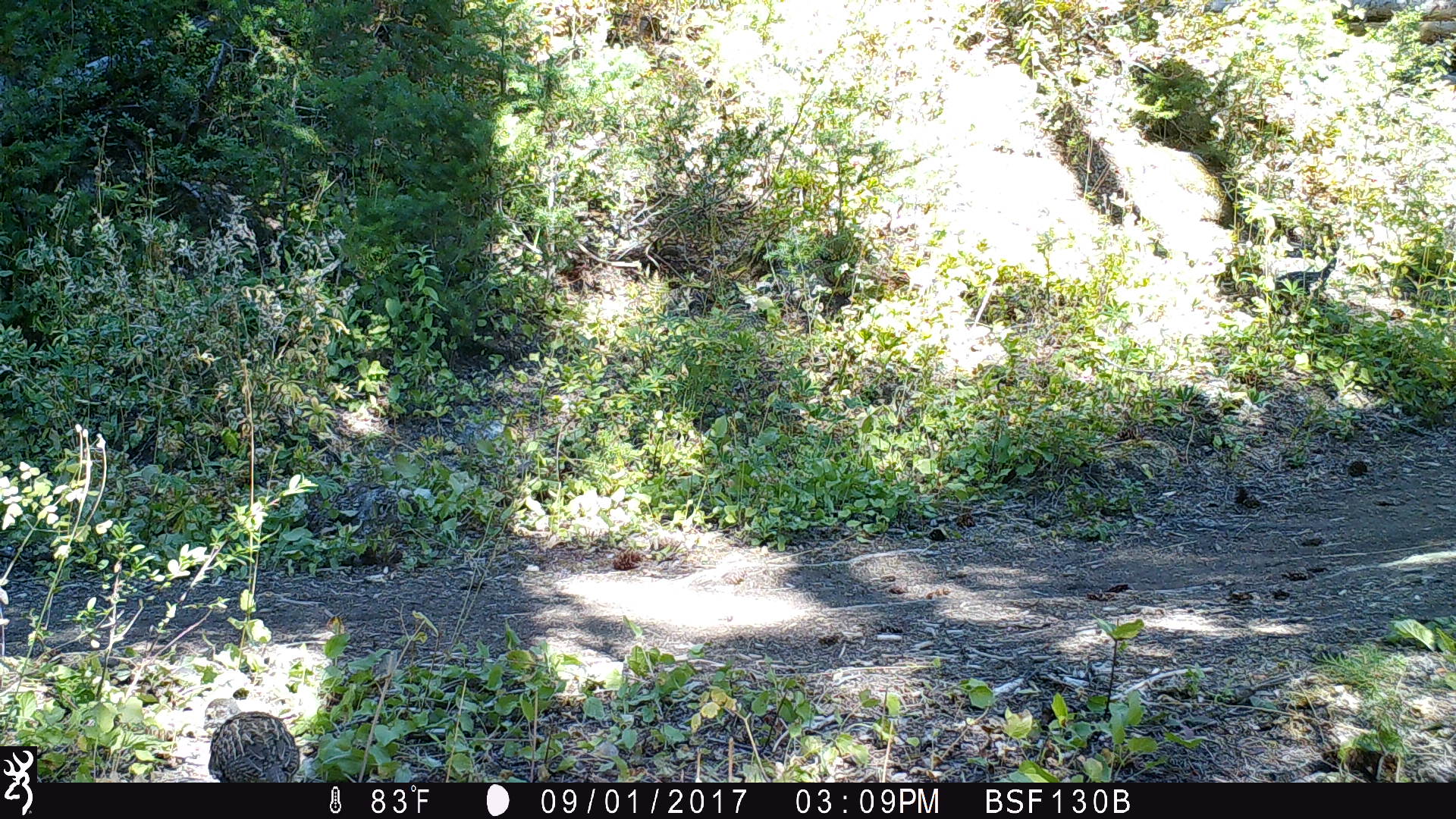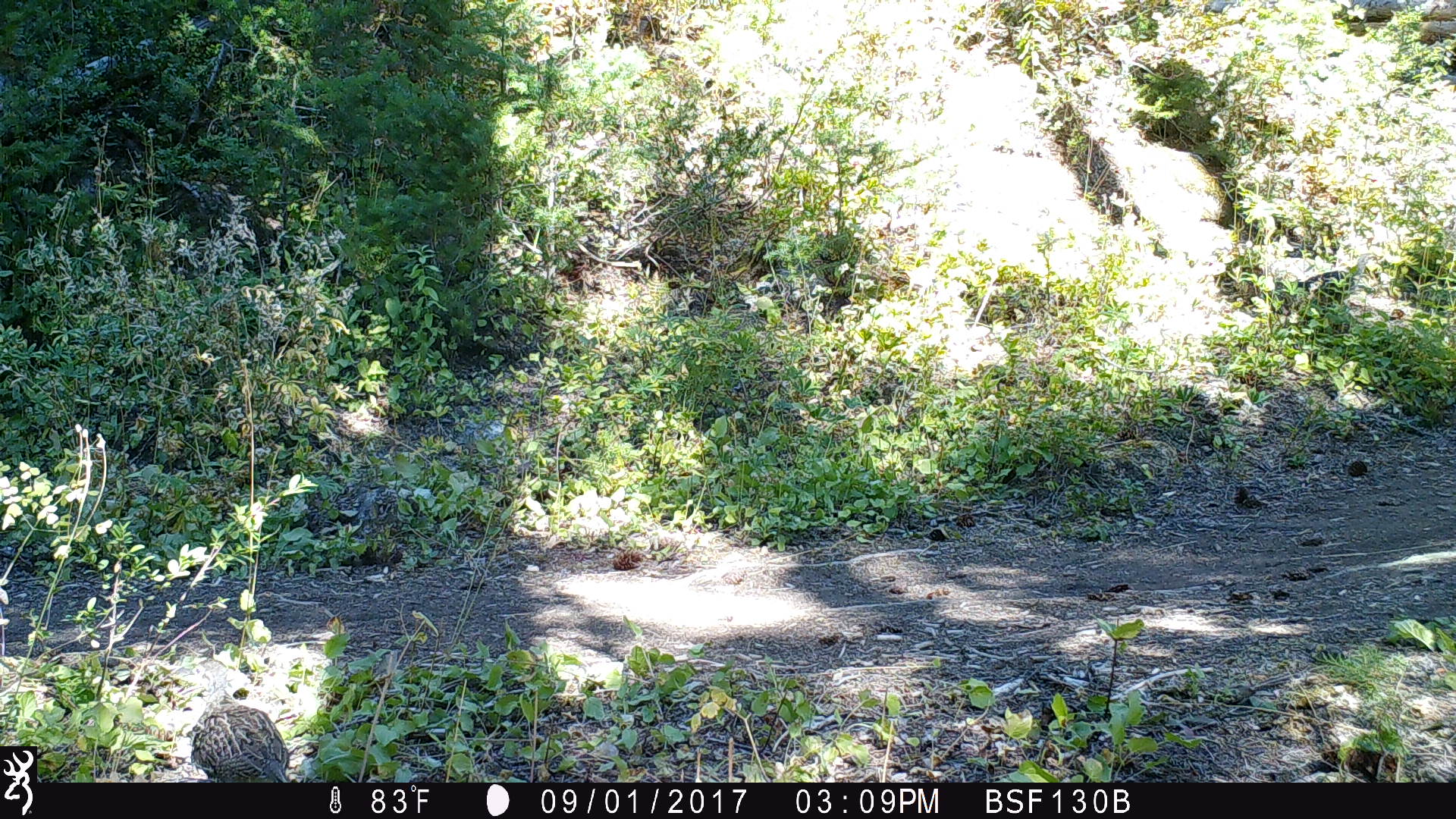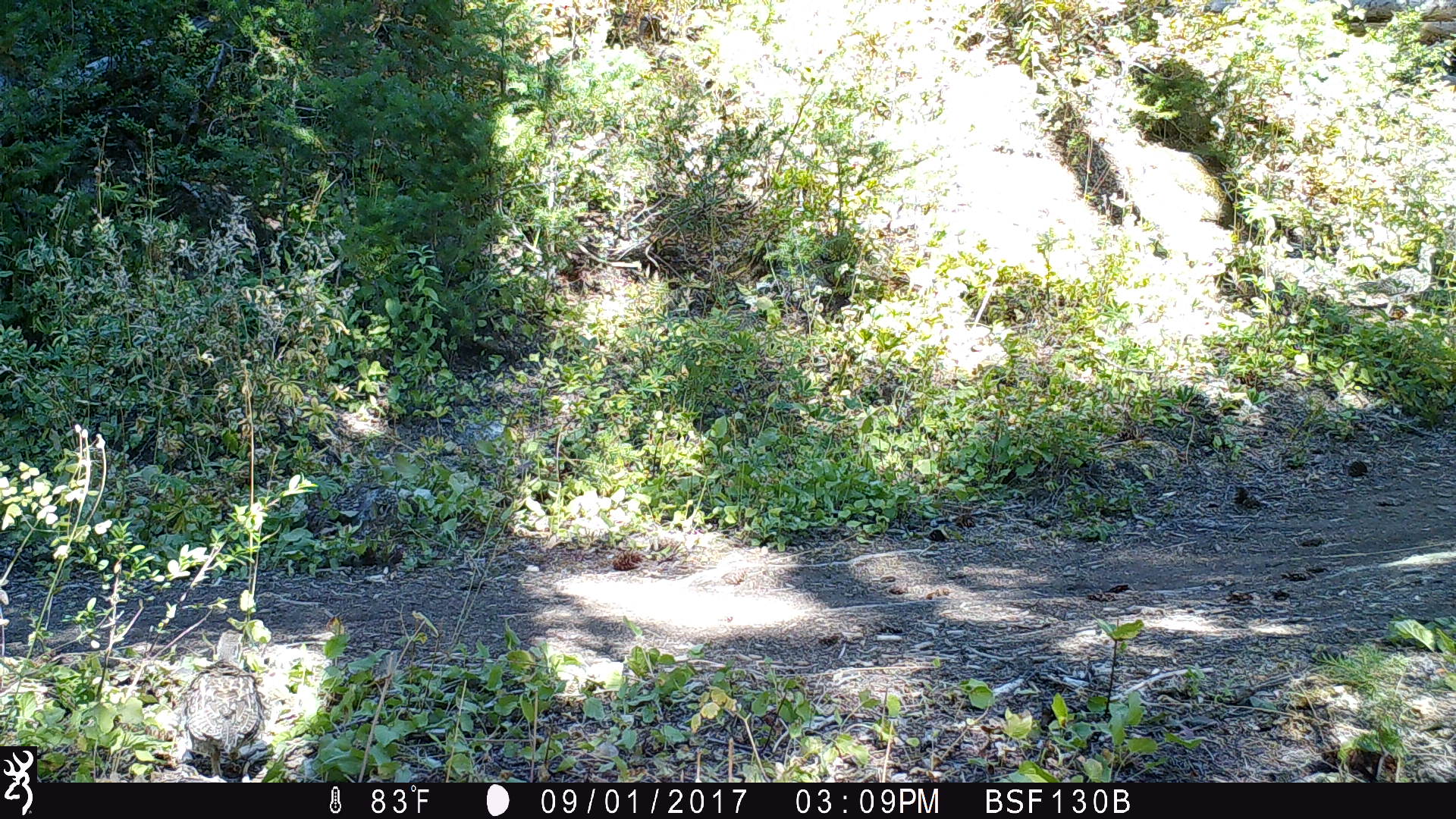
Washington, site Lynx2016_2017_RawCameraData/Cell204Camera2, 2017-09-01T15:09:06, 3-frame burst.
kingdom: Animalia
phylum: Chordata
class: Aves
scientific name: Aves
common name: birds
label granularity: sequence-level